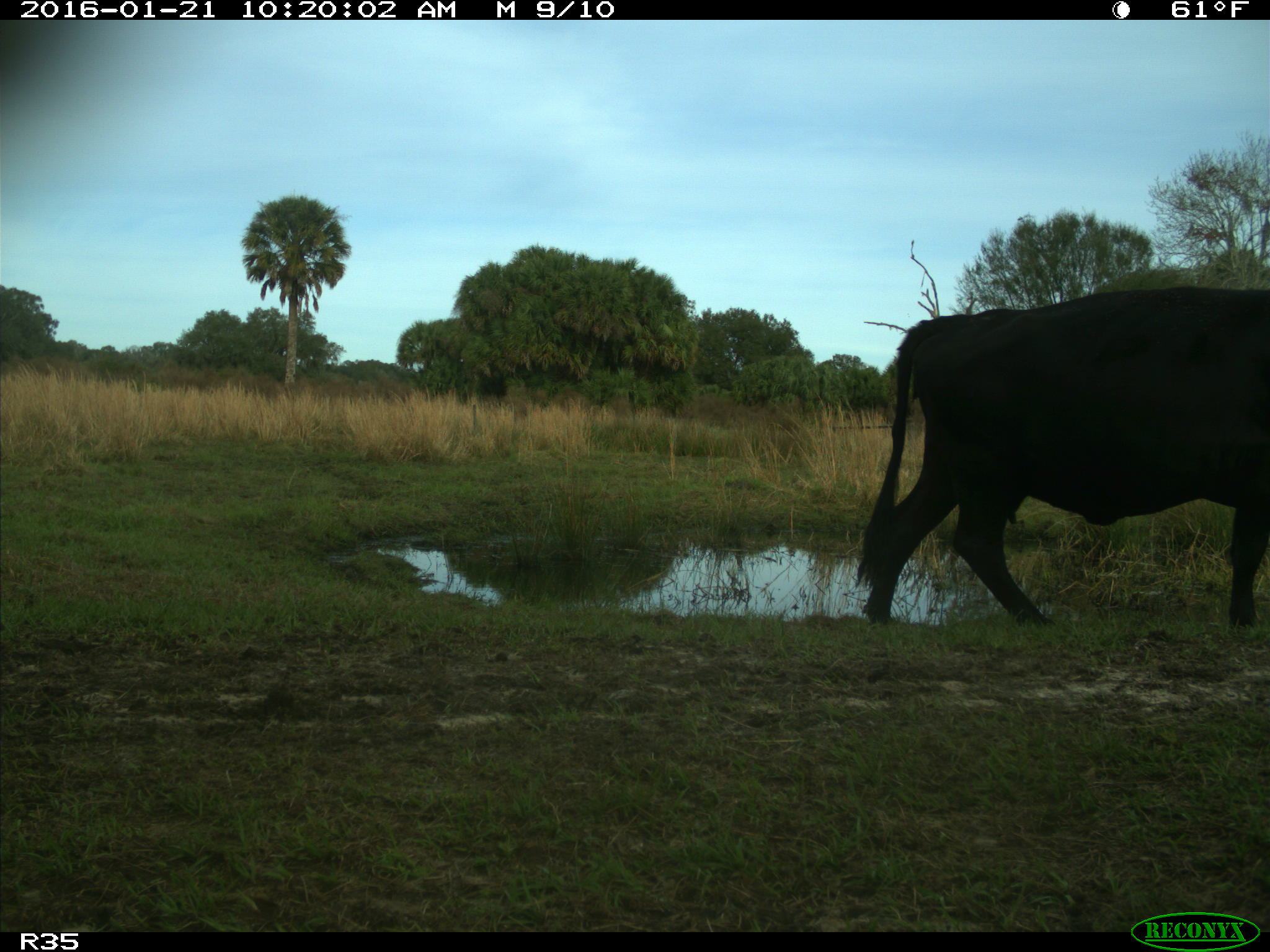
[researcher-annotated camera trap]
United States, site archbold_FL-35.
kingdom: Animalia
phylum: Chordata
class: Mammalia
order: Artiodactyla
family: Bovidae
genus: Bos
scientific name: Bos taurus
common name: domestic cow